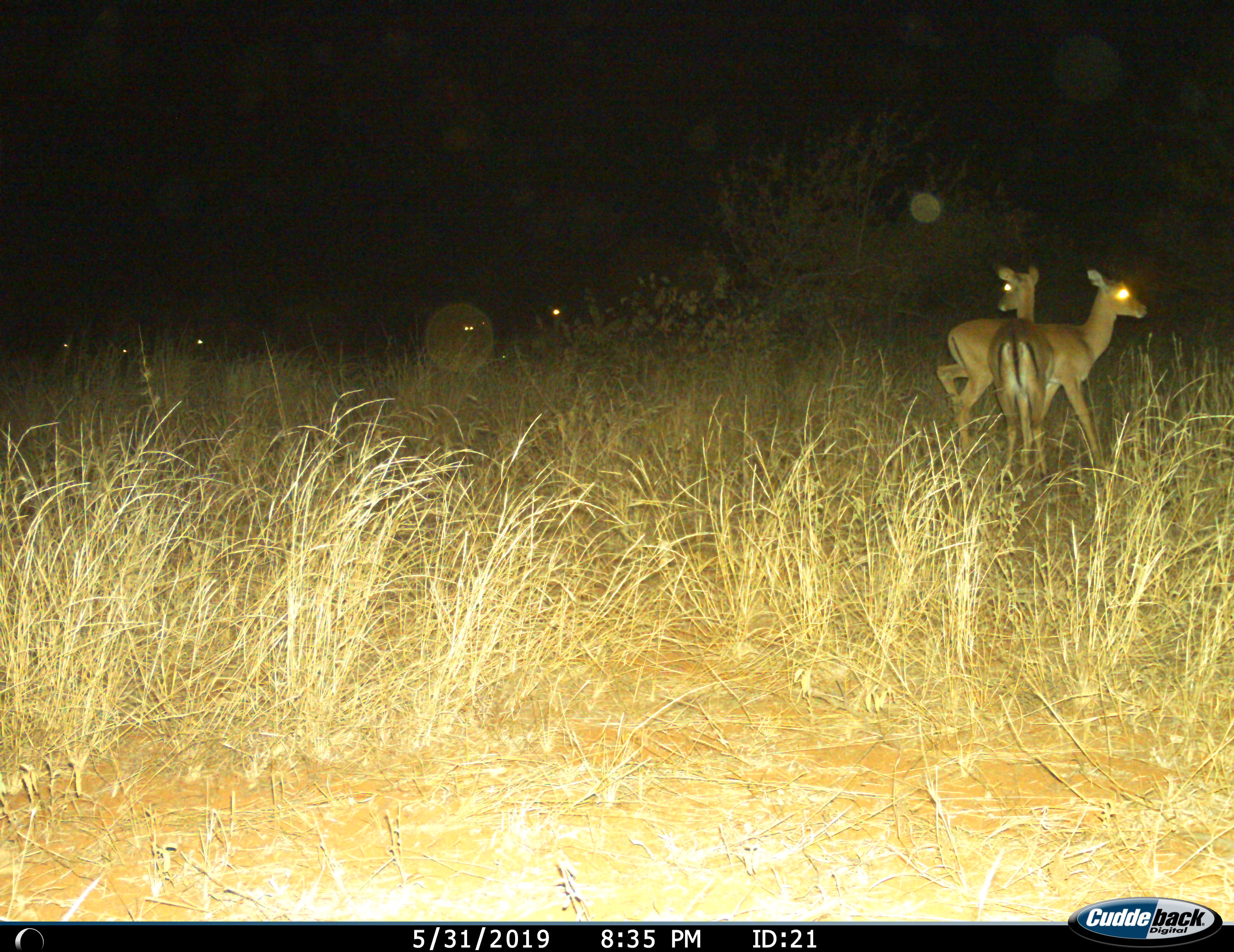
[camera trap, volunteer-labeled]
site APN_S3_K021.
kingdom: Animalia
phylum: Chordata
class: Mammalia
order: Artiodactyla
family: Bovidae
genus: Aepyceros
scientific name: Aepyceros melampus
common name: impala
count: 2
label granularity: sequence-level